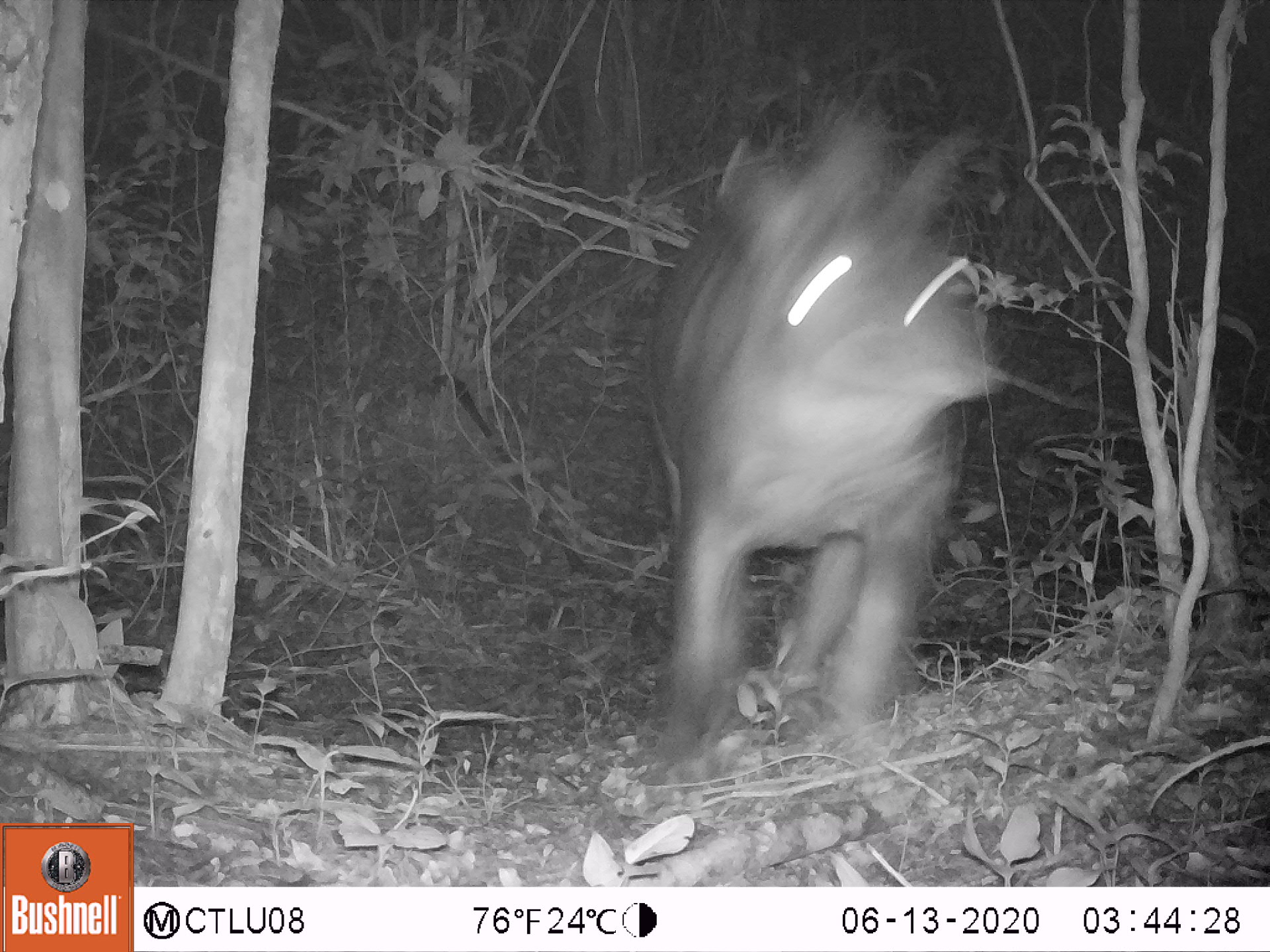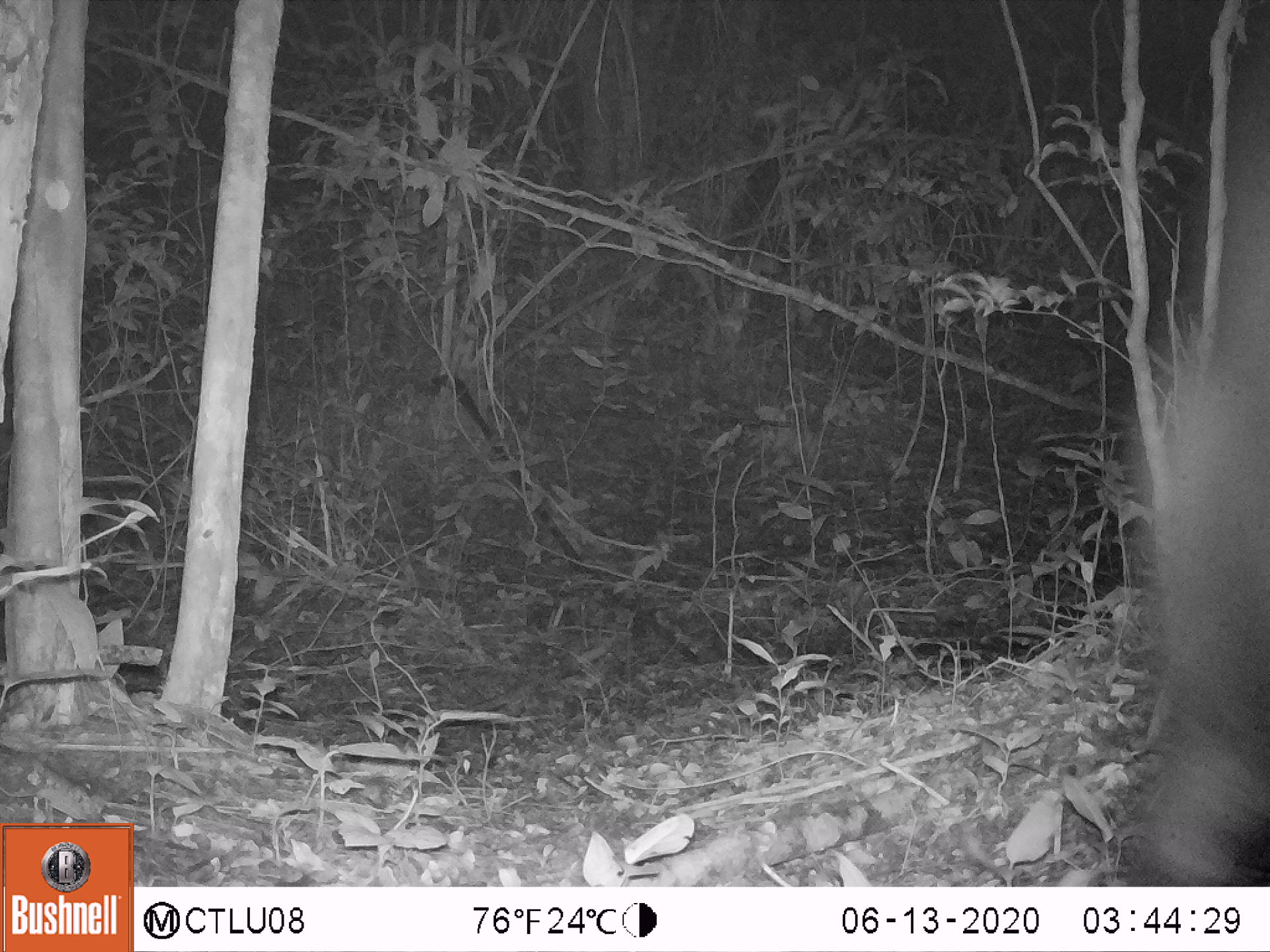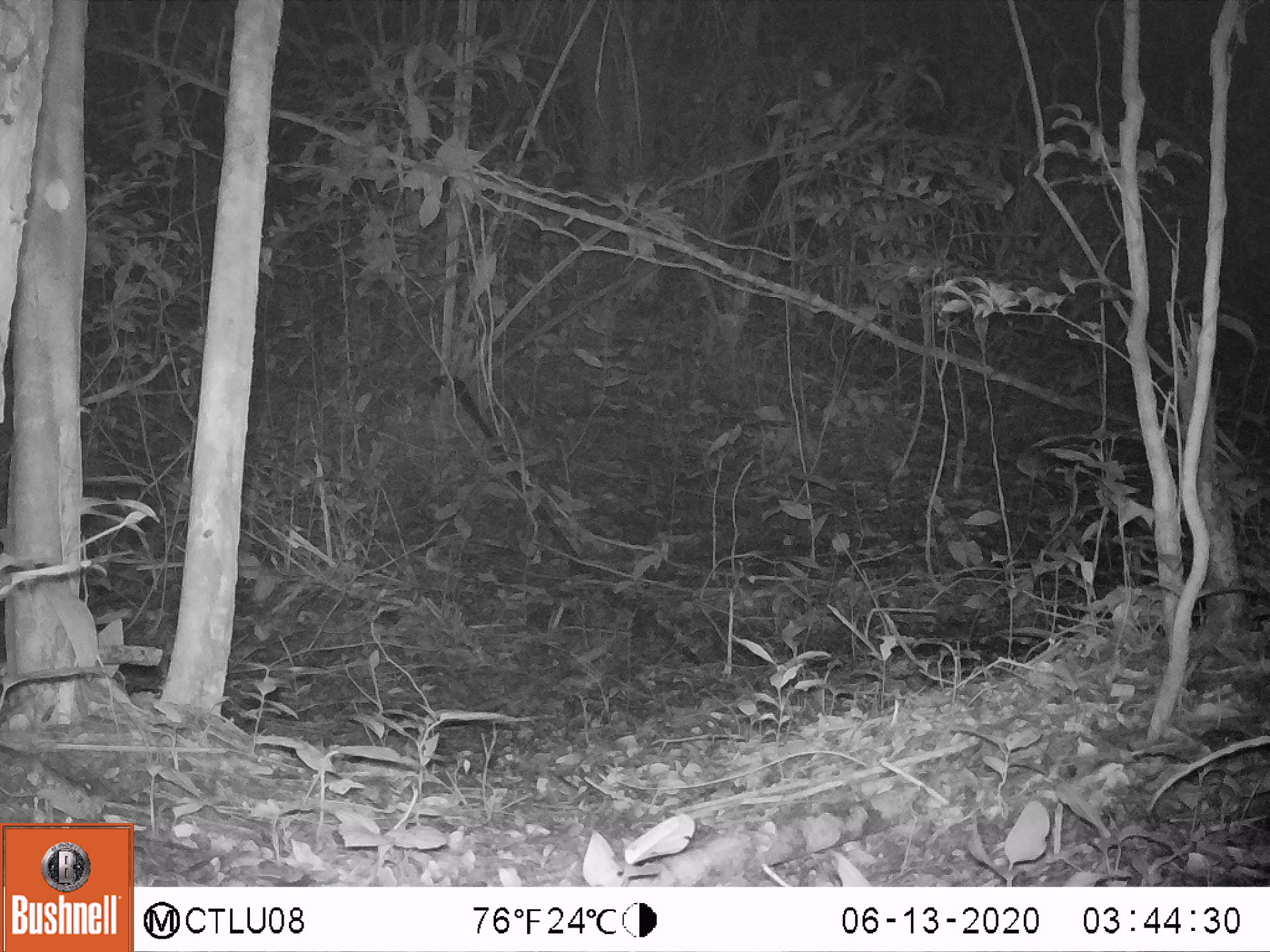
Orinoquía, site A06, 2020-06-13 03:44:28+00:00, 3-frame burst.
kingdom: Animalia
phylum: Chordata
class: Mammalia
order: Perissodactyla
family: Tapiridae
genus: Tapirus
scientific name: Tapirus terrestris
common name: lowland tapir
Lowland tapir (Tapirus terrestris).